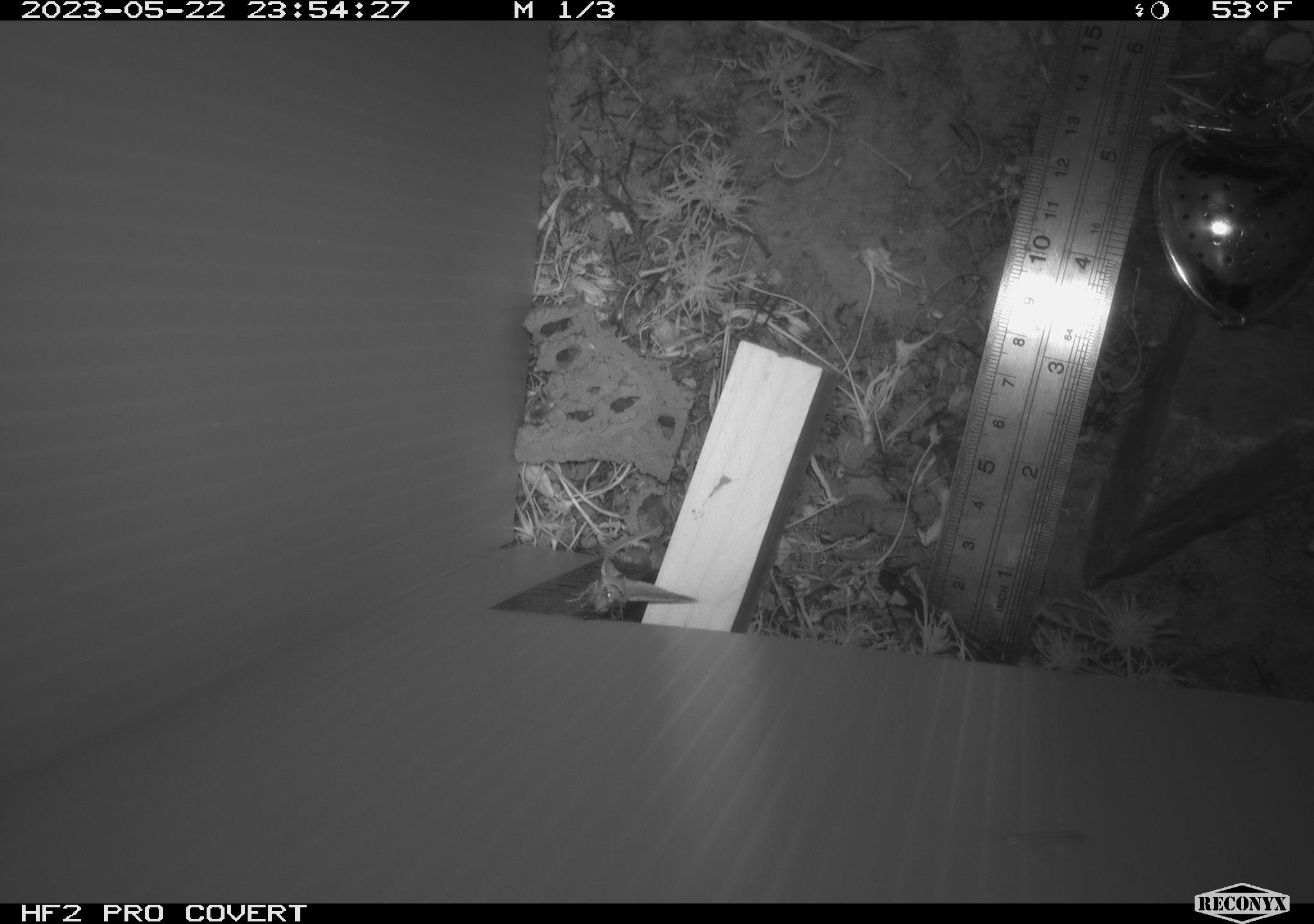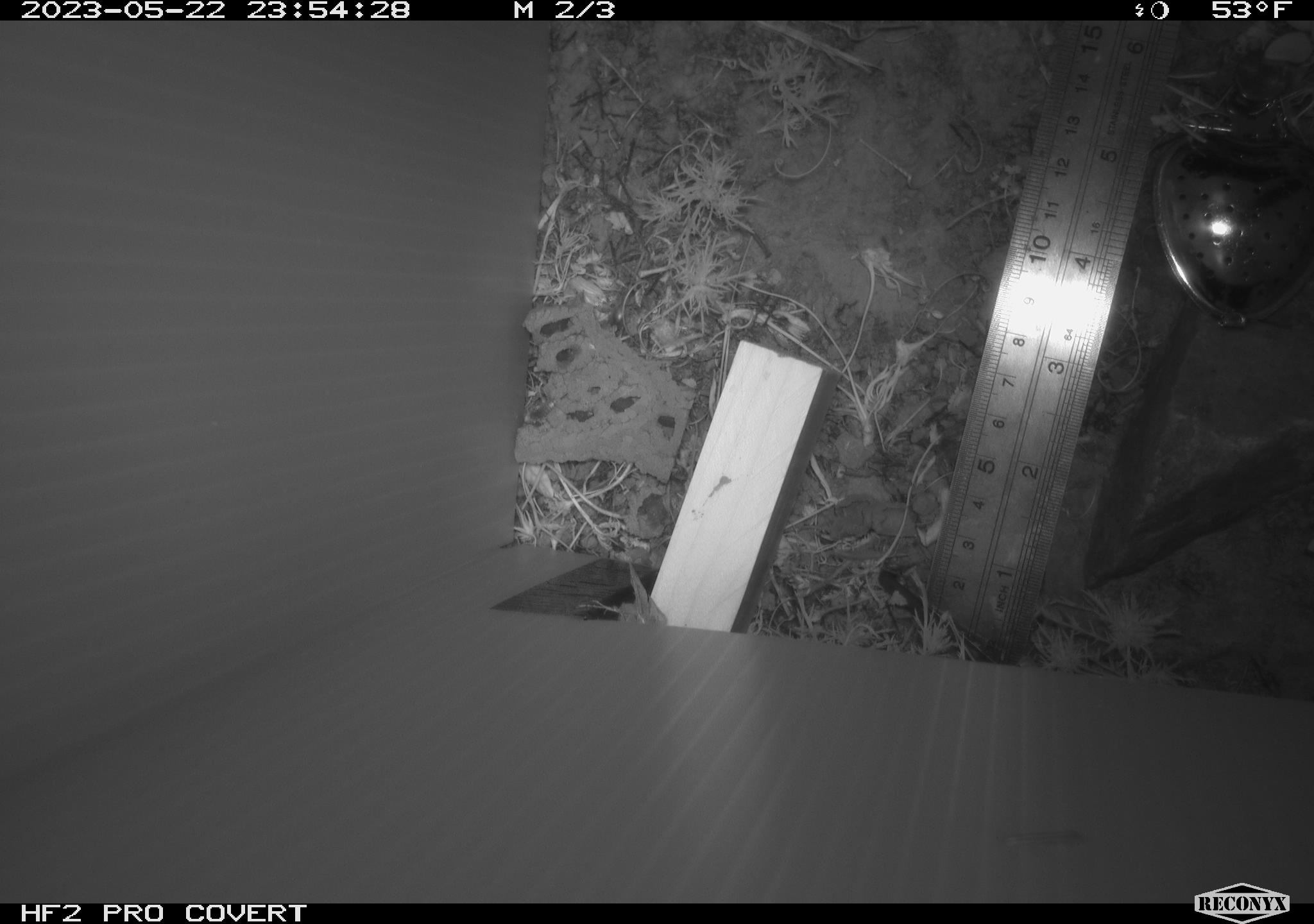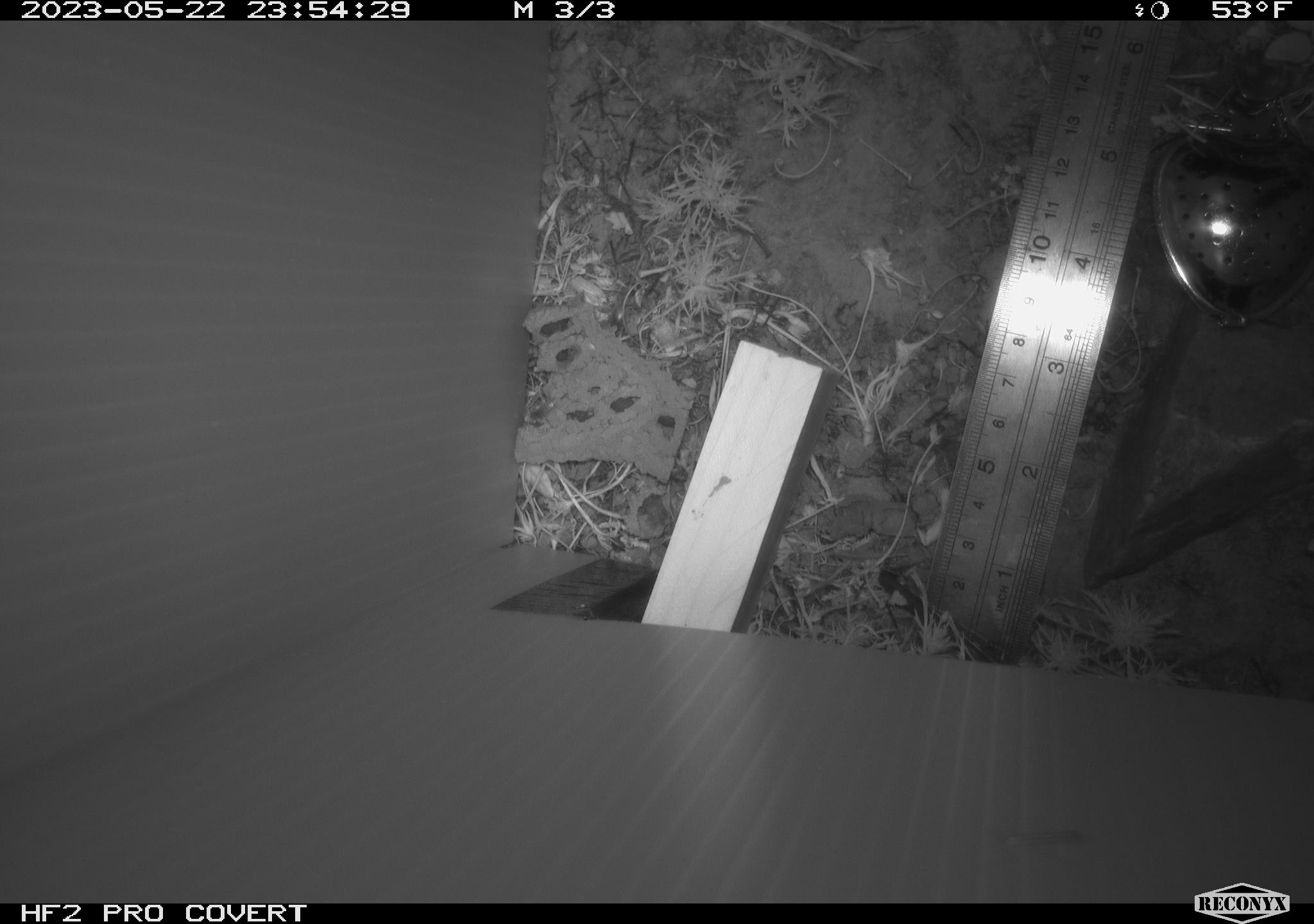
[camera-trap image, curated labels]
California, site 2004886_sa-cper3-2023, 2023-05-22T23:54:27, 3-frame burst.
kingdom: Animalia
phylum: Chordata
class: Amphibia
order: Anura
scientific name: Anura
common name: frogs